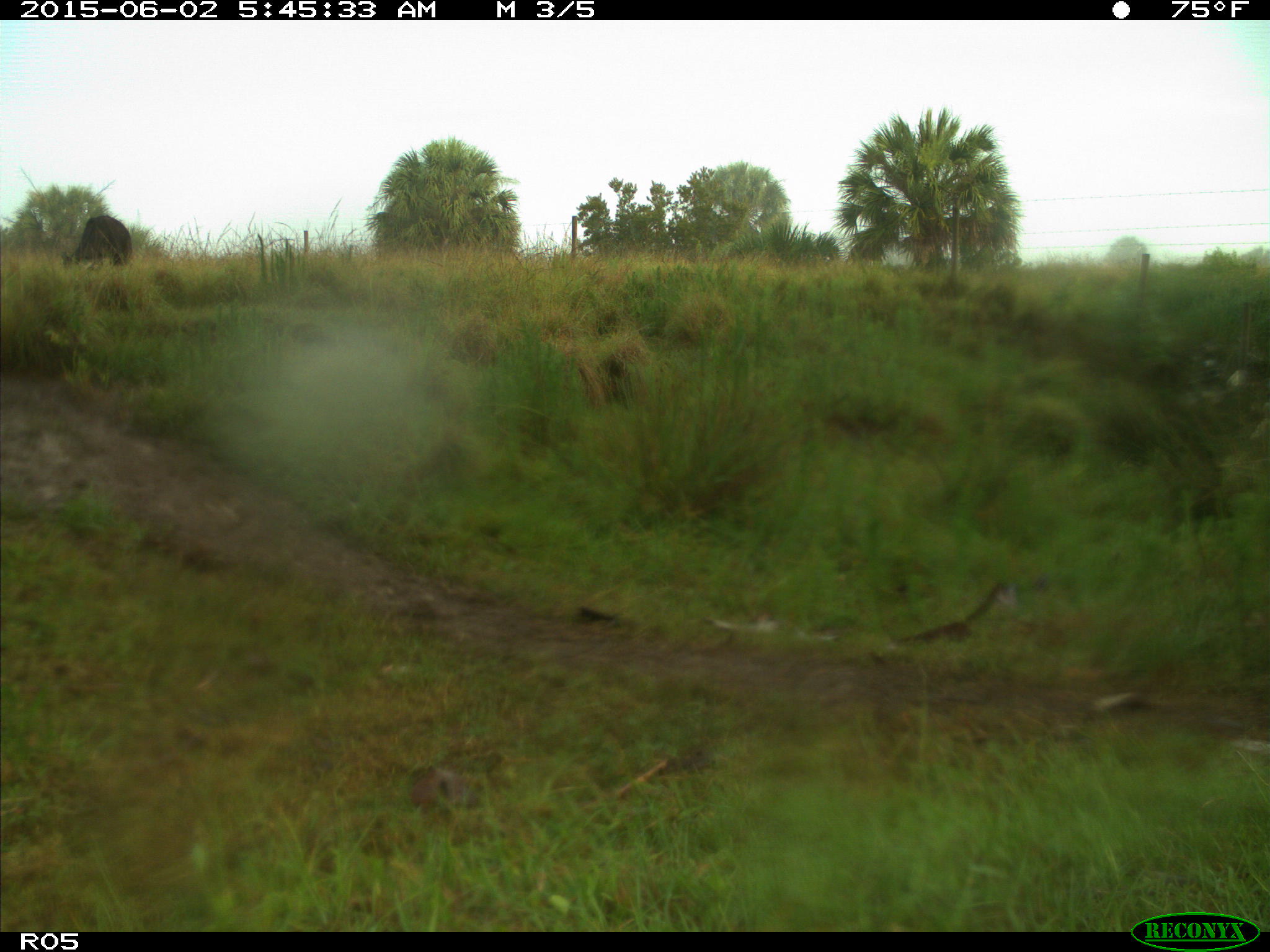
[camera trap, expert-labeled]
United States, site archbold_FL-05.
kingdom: Animalia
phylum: Chordata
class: Mammalia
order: Artiodactyla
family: Bovidae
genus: Bos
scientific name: Bos taurus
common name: domestic cow